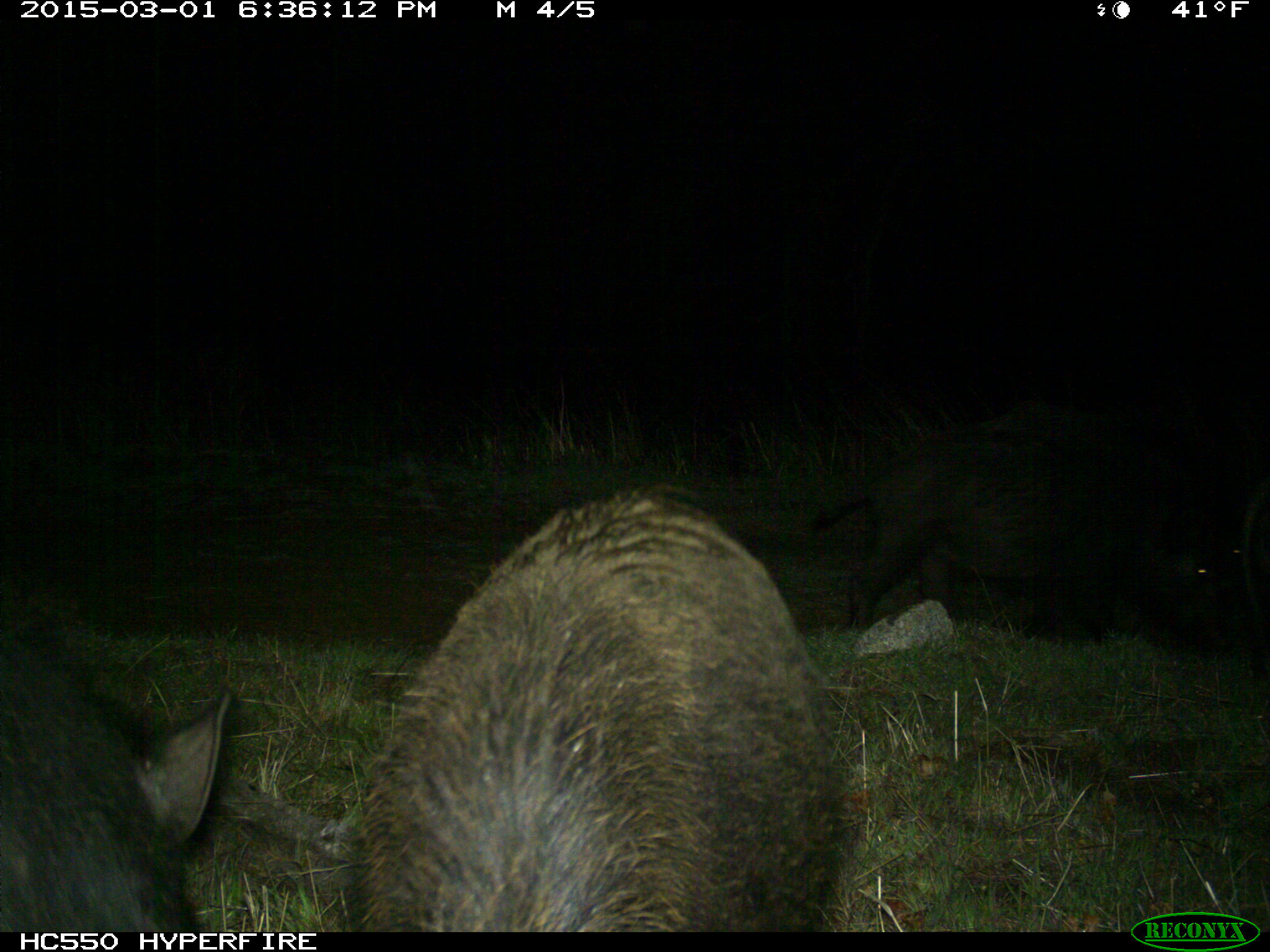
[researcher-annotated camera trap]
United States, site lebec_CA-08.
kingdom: Animalia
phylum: Chordata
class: Mammalia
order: Artiodactyla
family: Suidae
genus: Sus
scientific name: Sus scrofa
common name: wild boar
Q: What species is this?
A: Sus scrofa (wild boar).